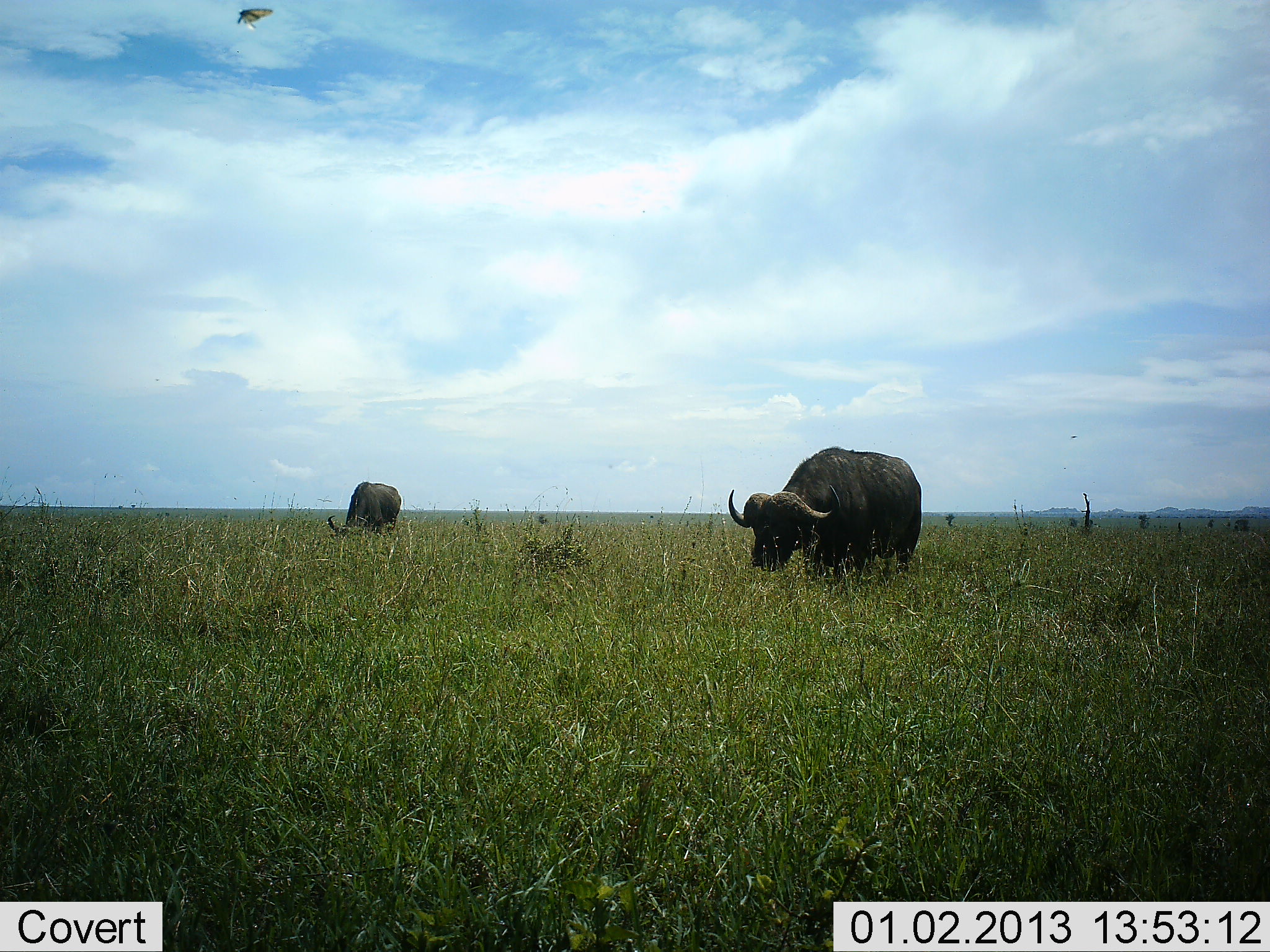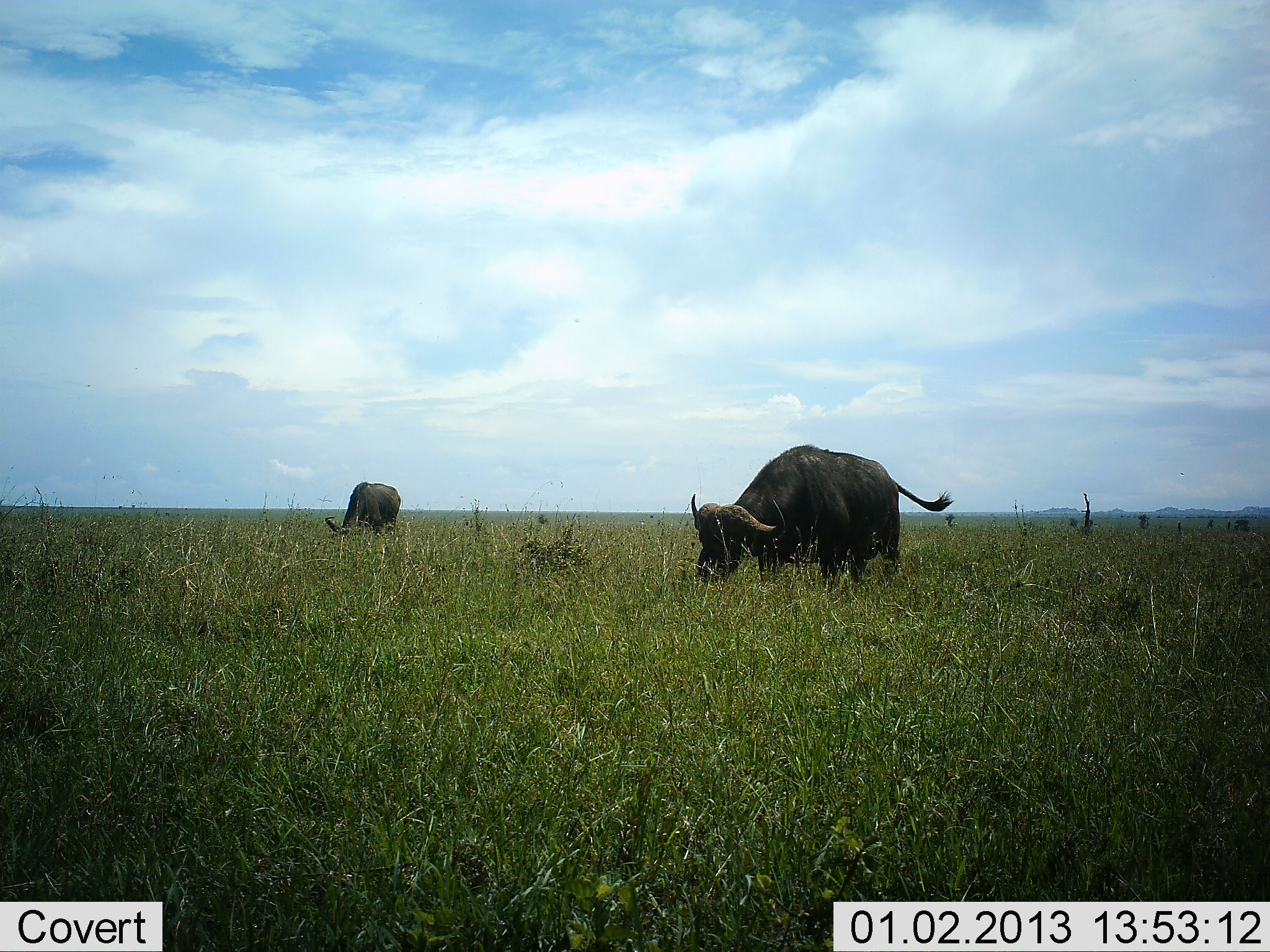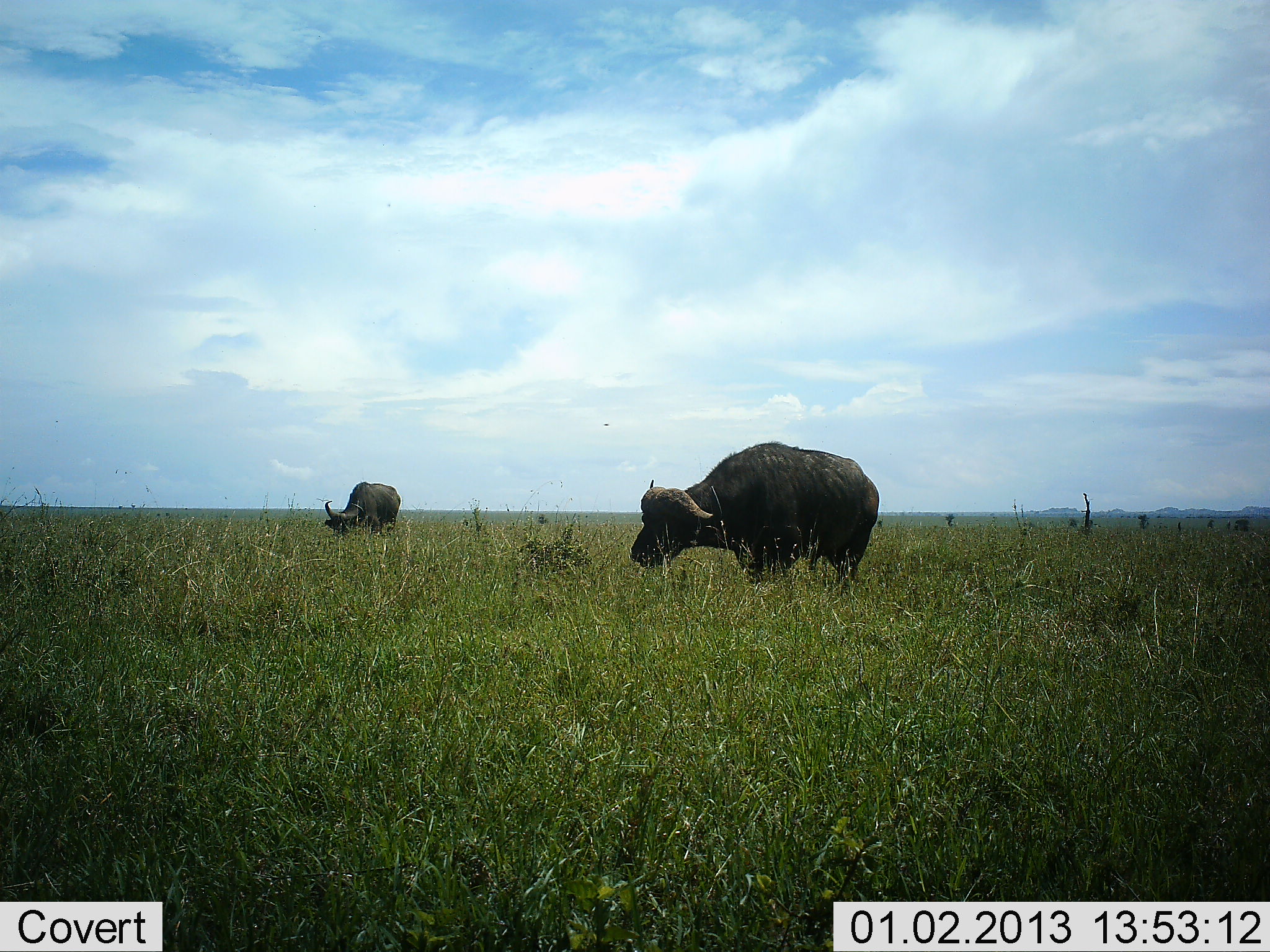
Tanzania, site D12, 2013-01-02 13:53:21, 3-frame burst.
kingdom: Animalia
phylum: Chordata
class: Mammalia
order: Artiodactyla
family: Bovidae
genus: Syncerus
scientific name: Syncerus caffer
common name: cape buffalo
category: buffalo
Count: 2.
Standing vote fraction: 32%.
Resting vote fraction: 0%.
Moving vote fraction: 32%.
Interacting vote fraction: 0%.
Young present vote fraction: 0%.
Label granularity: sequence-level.